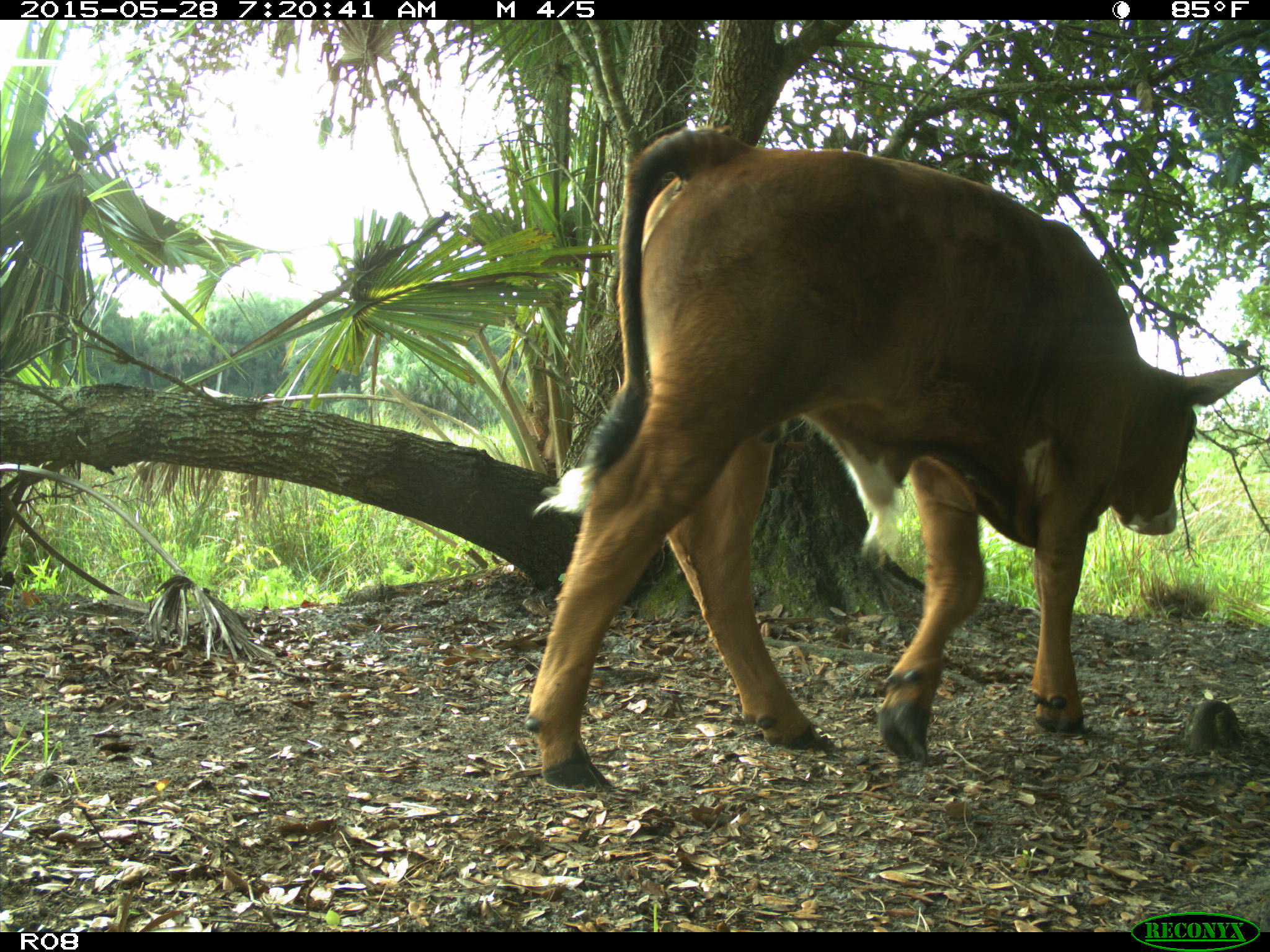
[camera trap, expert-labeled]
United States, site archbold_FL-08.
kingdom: Animalia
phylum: Chordata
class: Mammalia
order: Artiodactyla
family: Bovidae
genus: Bos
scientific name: Bos taurus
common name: domestic cow